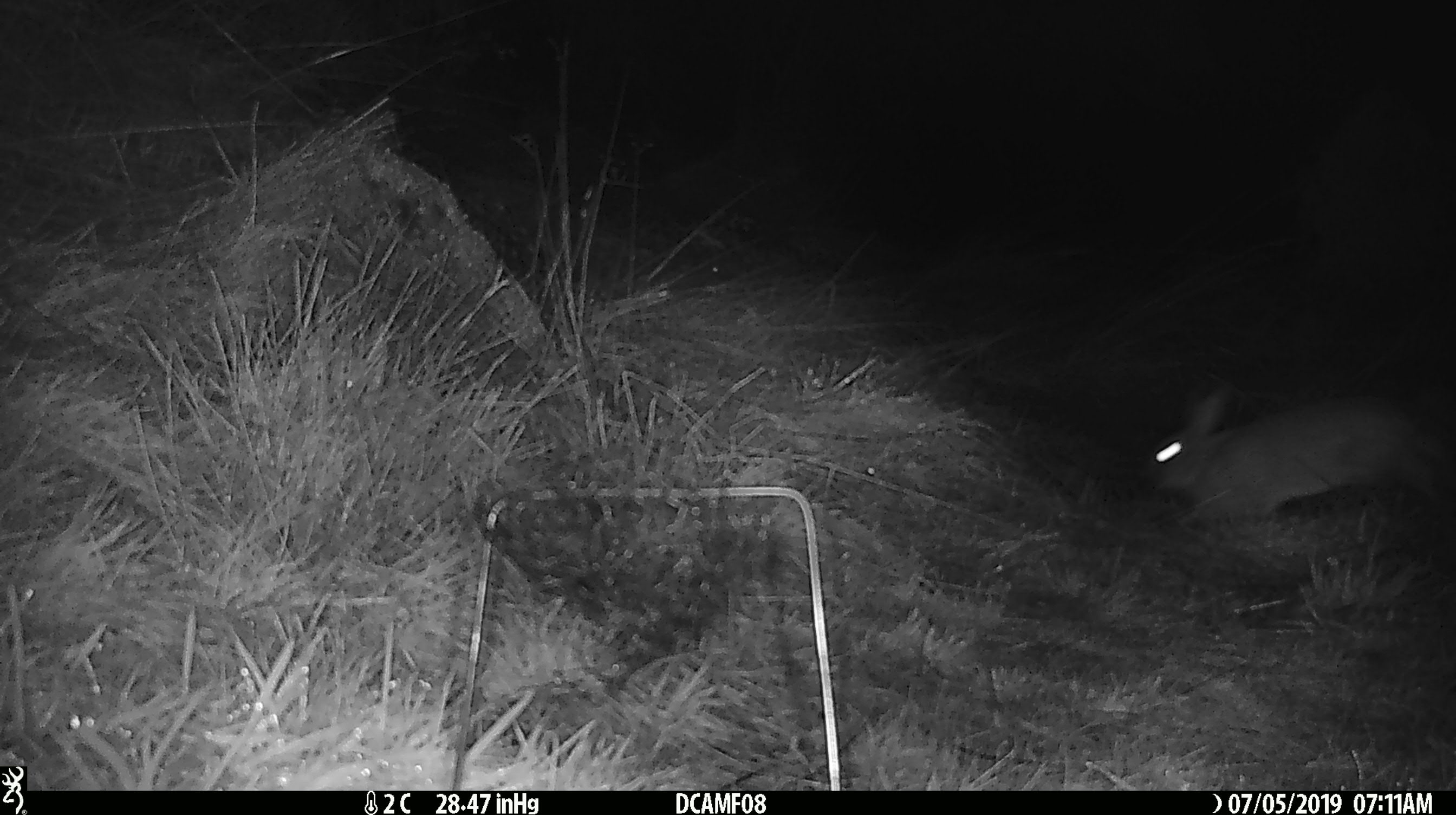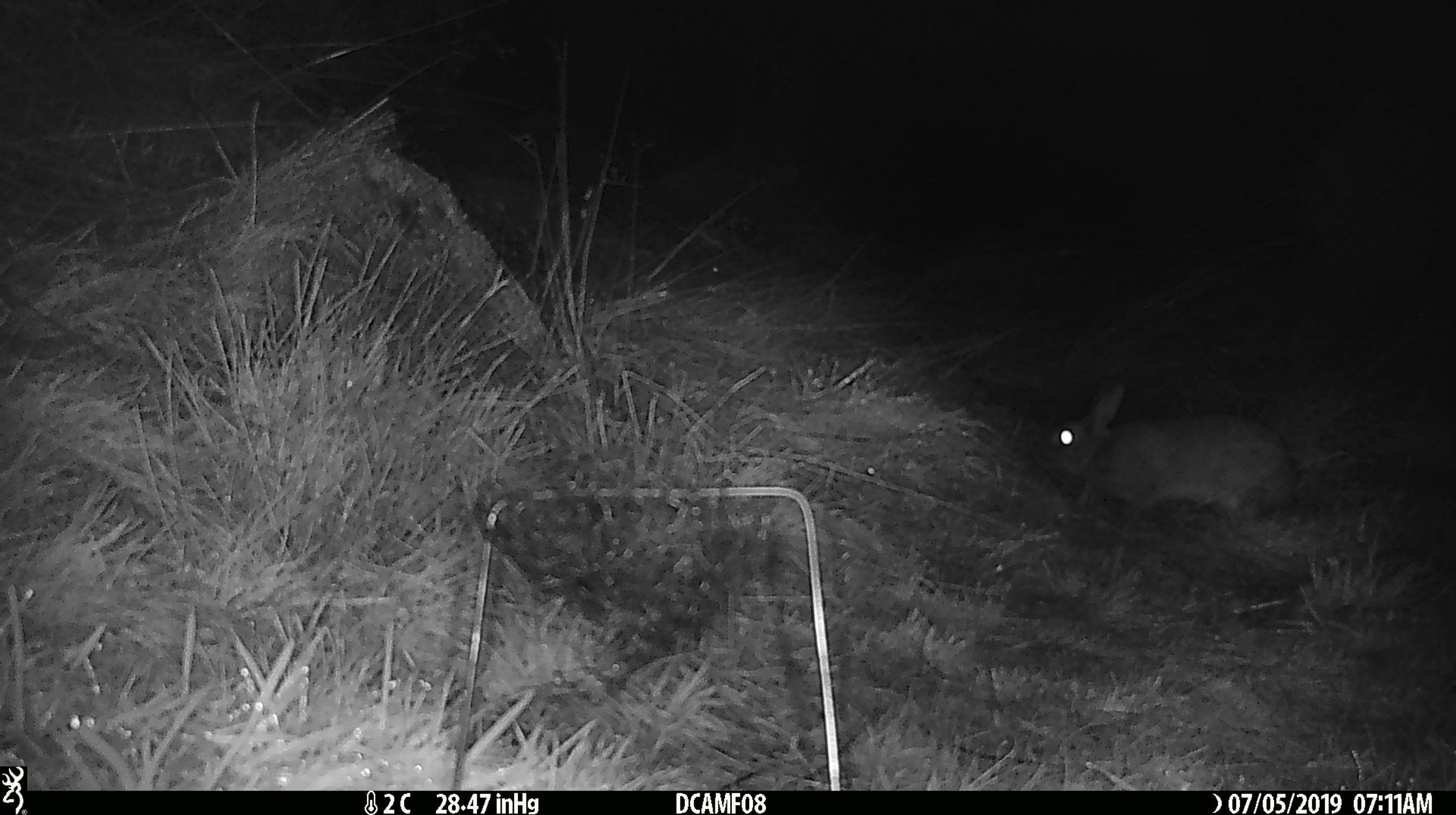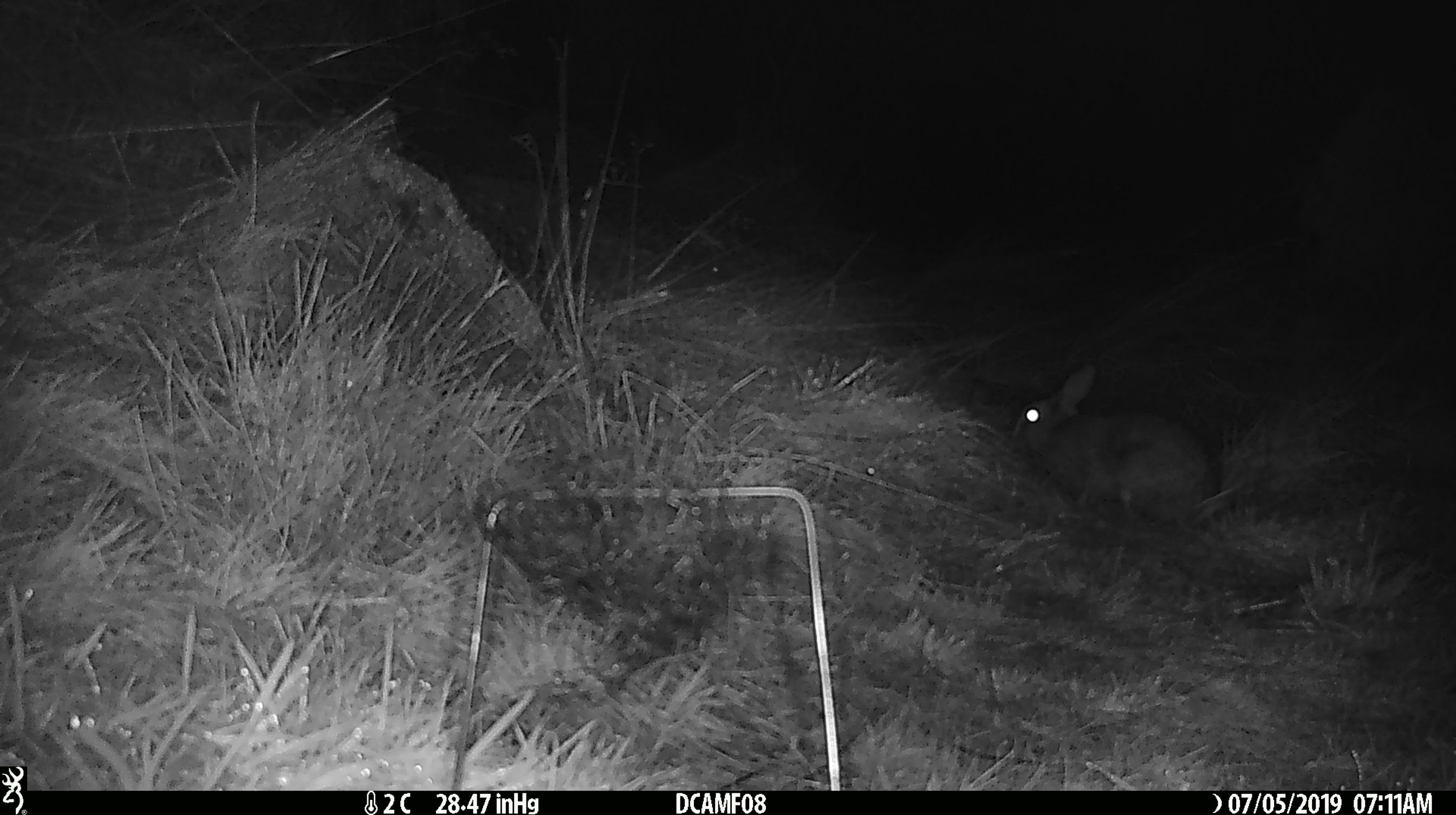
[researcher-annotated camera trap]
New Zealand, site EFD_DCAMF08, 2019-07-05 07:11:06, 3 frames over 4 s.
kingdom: Animalia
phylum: Chordata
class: Mammalia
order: Lagomorpha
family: Leporidae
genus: Oryctolagus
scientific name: Oryctolagus cuniculus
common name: european rabbit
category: rabbit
Rabbit (european rabbit) (Oryctolagus cuniculus).